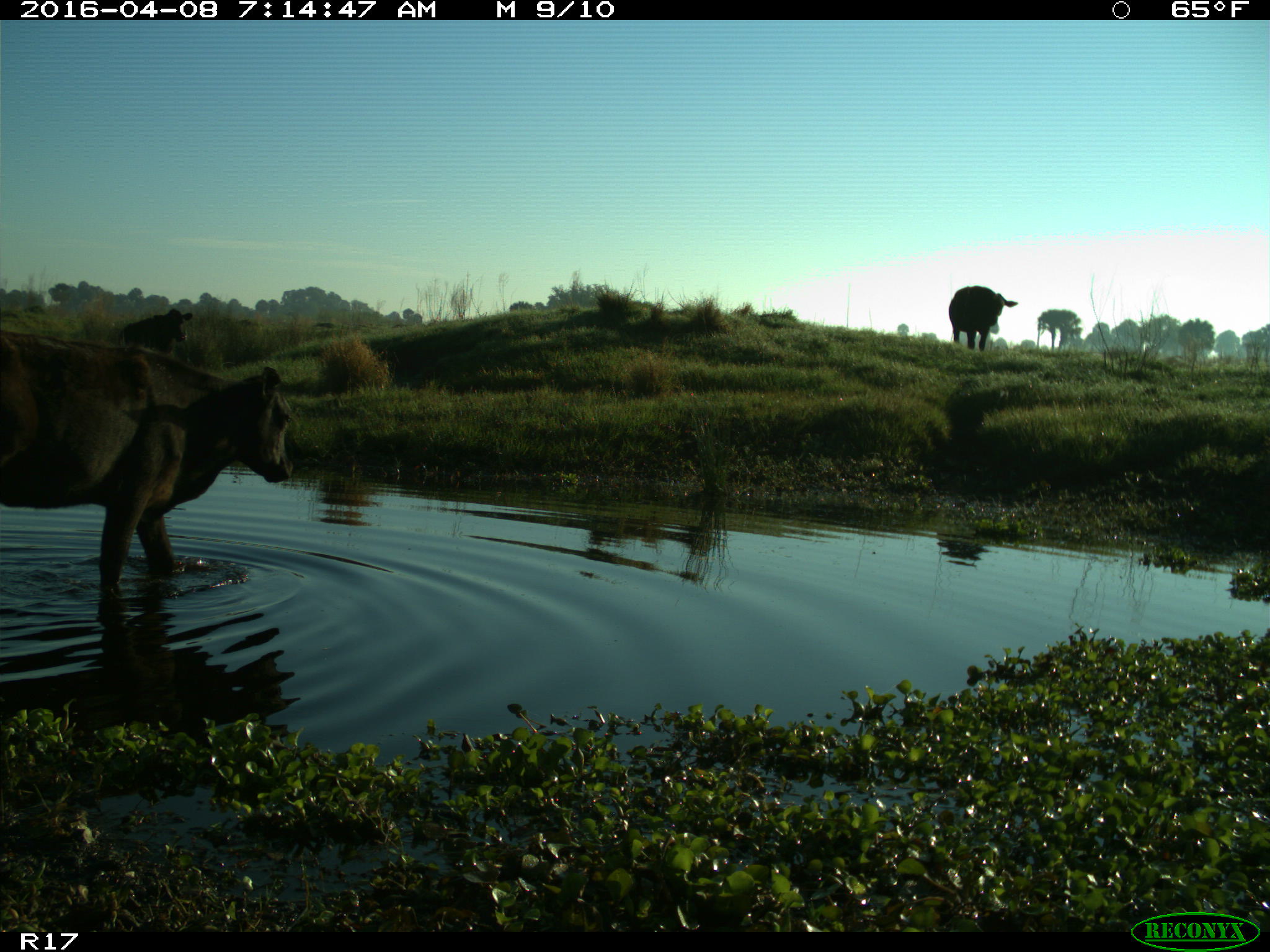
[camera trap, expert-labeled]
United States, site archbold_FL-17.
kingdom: Animalia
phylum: Chordata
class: Mammalia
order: Artiodactyla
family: Bovidae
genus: Bos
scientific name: Bos taurus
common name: domestic cow